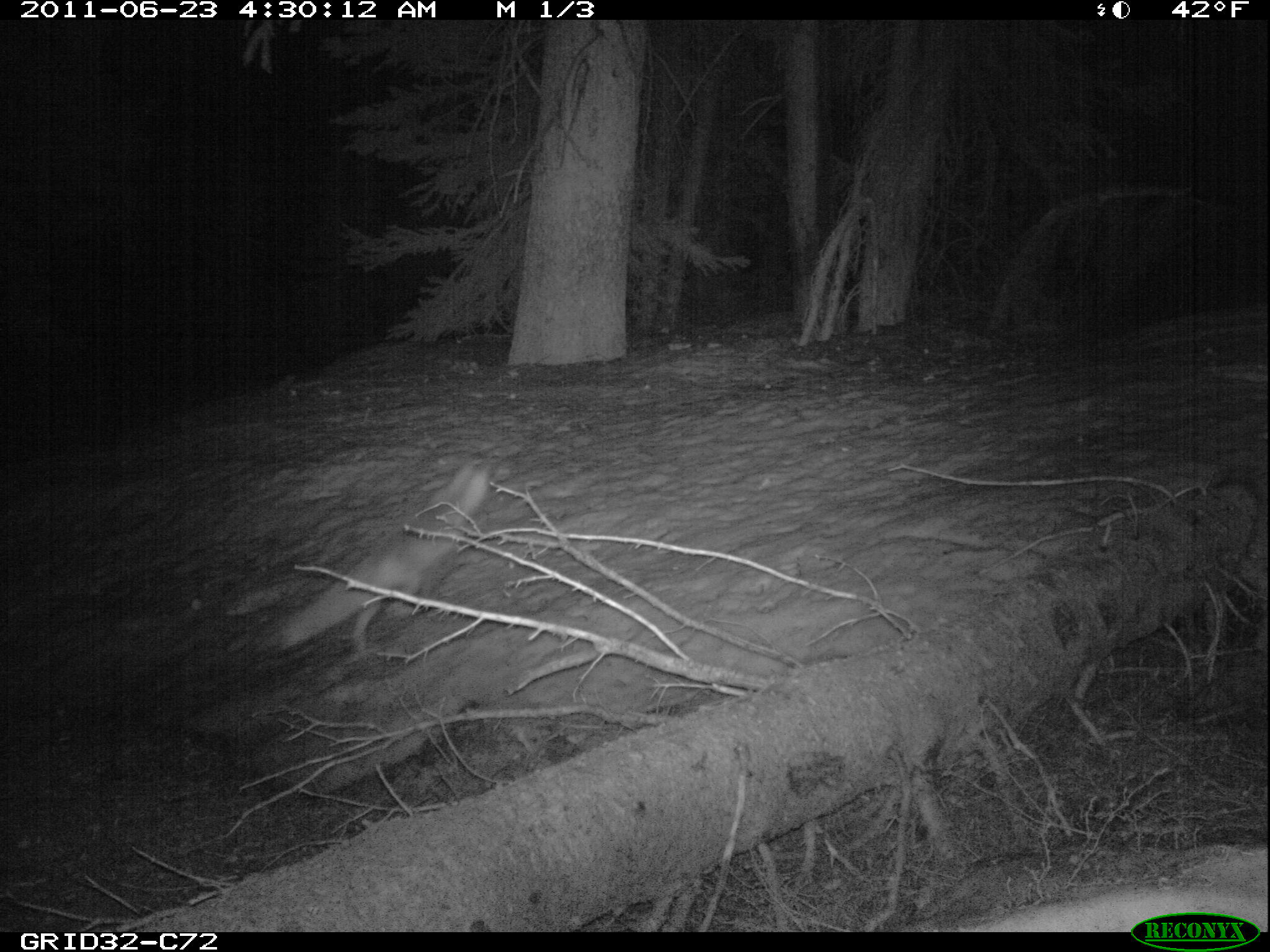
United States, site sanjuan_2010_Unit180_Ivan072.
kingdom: Animalia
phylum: Chordata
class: Mammalia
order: Carnivora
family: Canidae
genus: Vulpes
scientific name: Vulpes vulpes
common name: red fox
Vulpes vulpes (red fox).